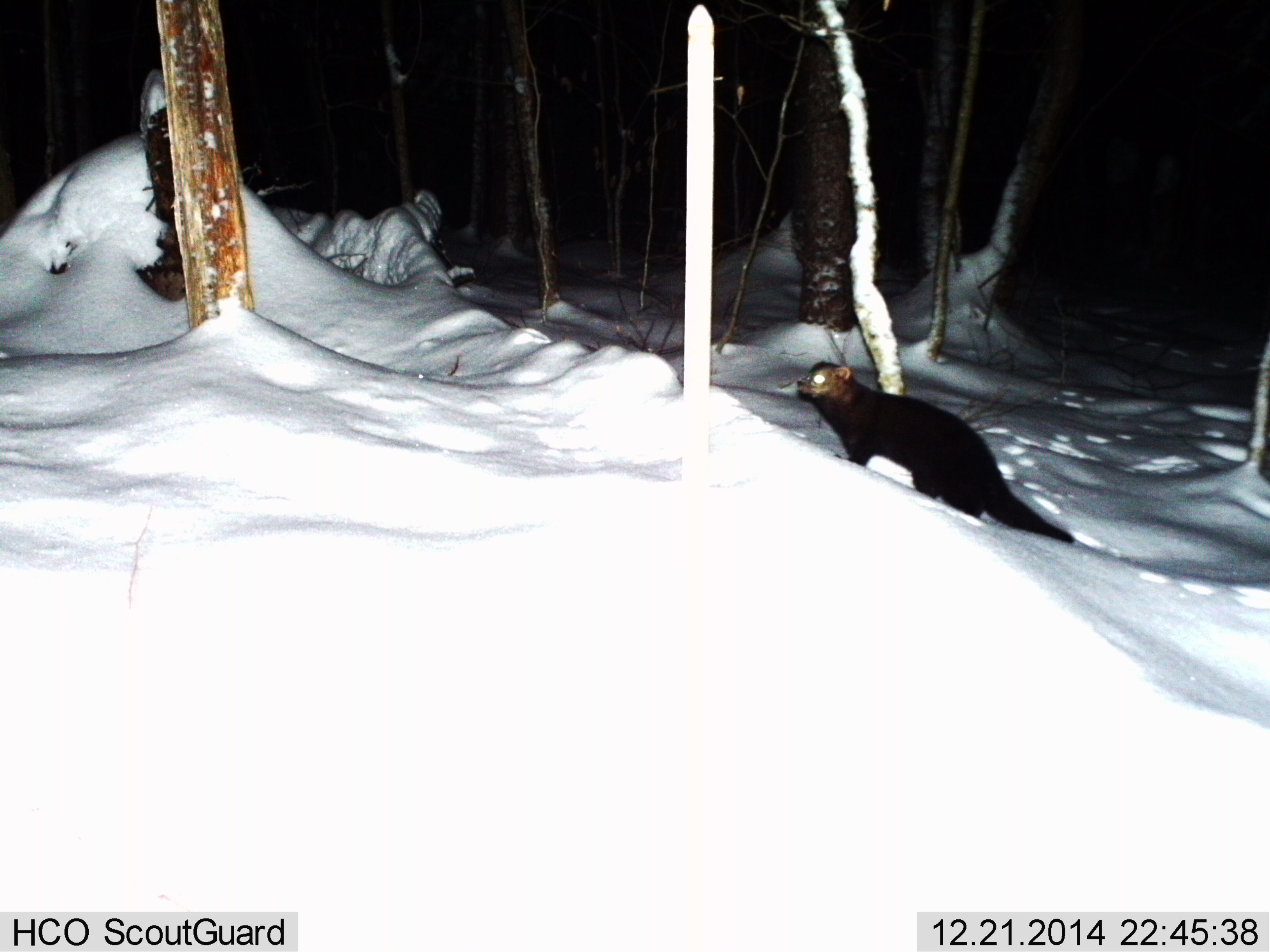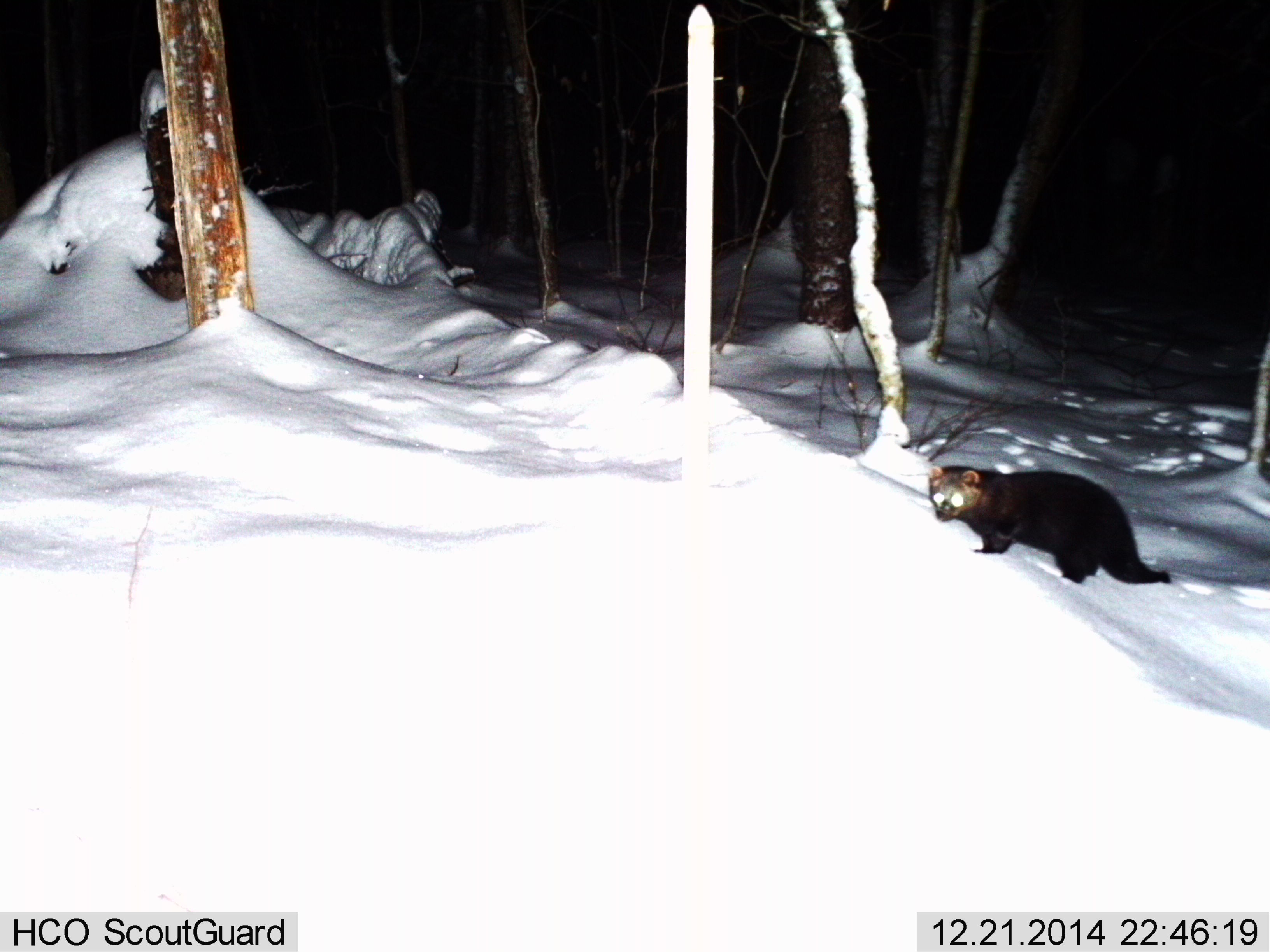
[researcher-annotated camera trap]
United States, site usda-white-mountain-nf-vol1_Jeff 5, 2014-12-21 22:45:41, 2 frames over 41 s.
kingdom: Animalia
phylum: Chordata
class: Mammalia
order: Carnivora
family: Mustelidae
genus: Pekania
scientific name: Pekania pennanti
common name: fisher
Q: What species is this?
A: Fisher (Pekania pennanti).